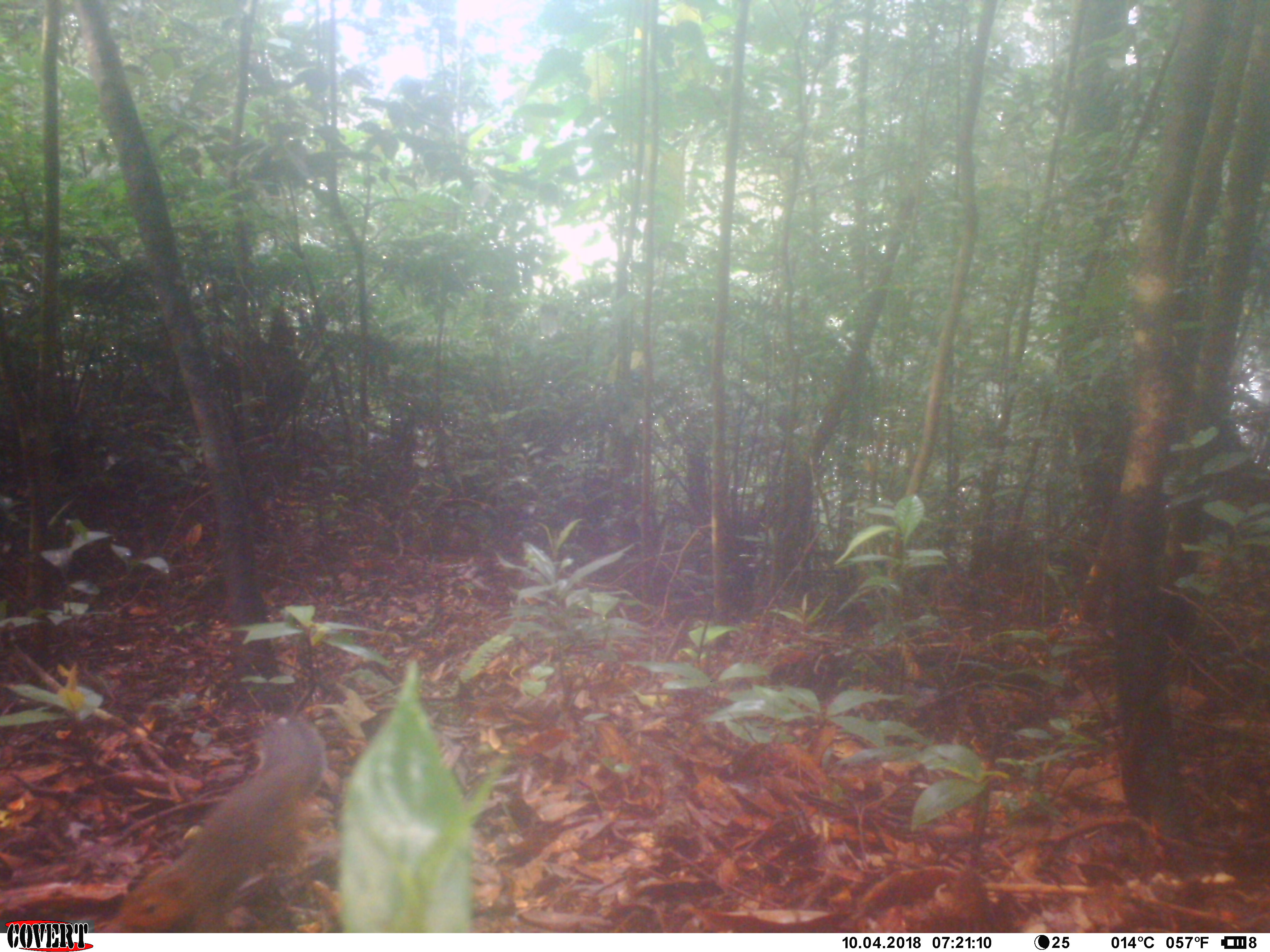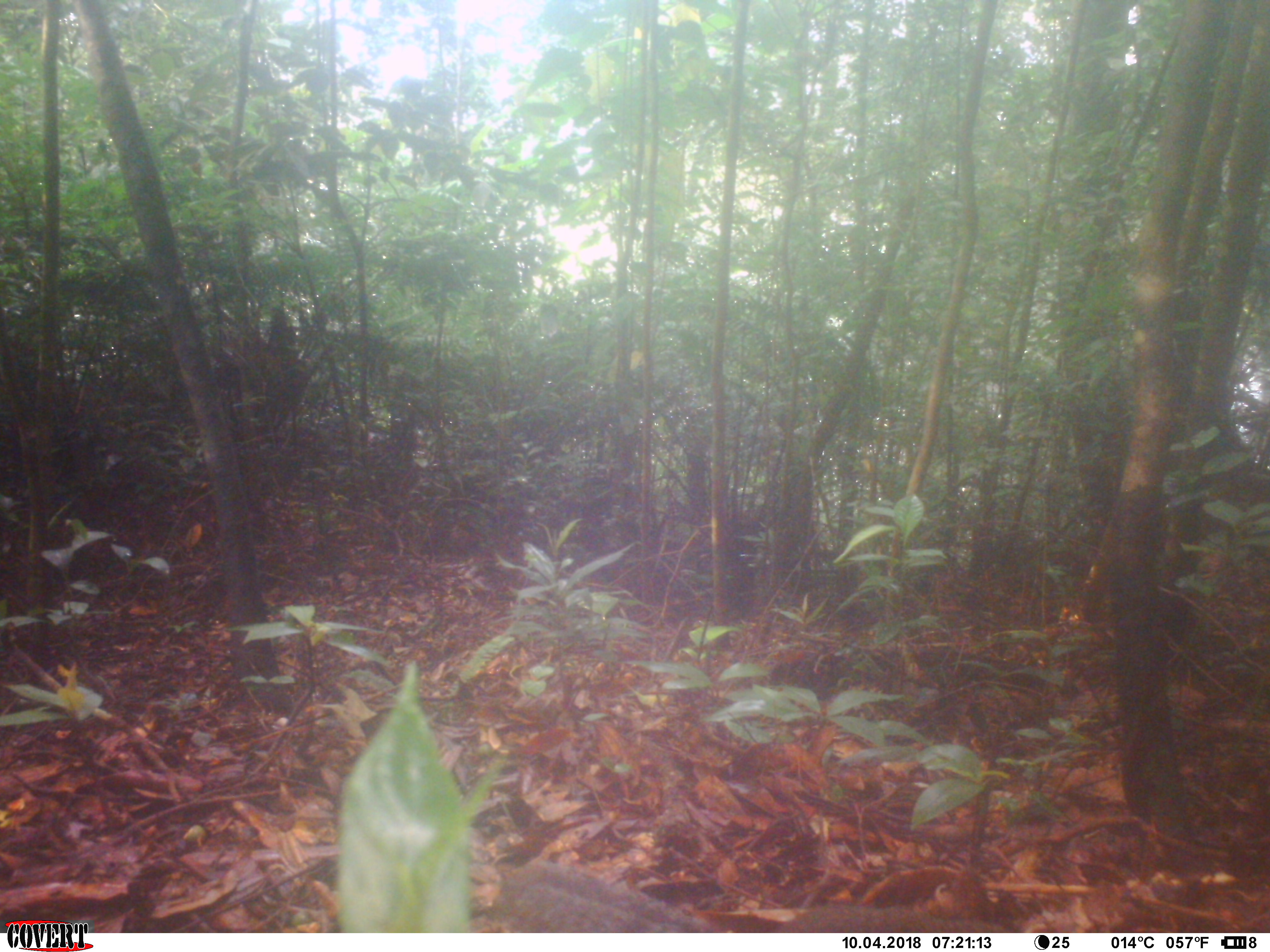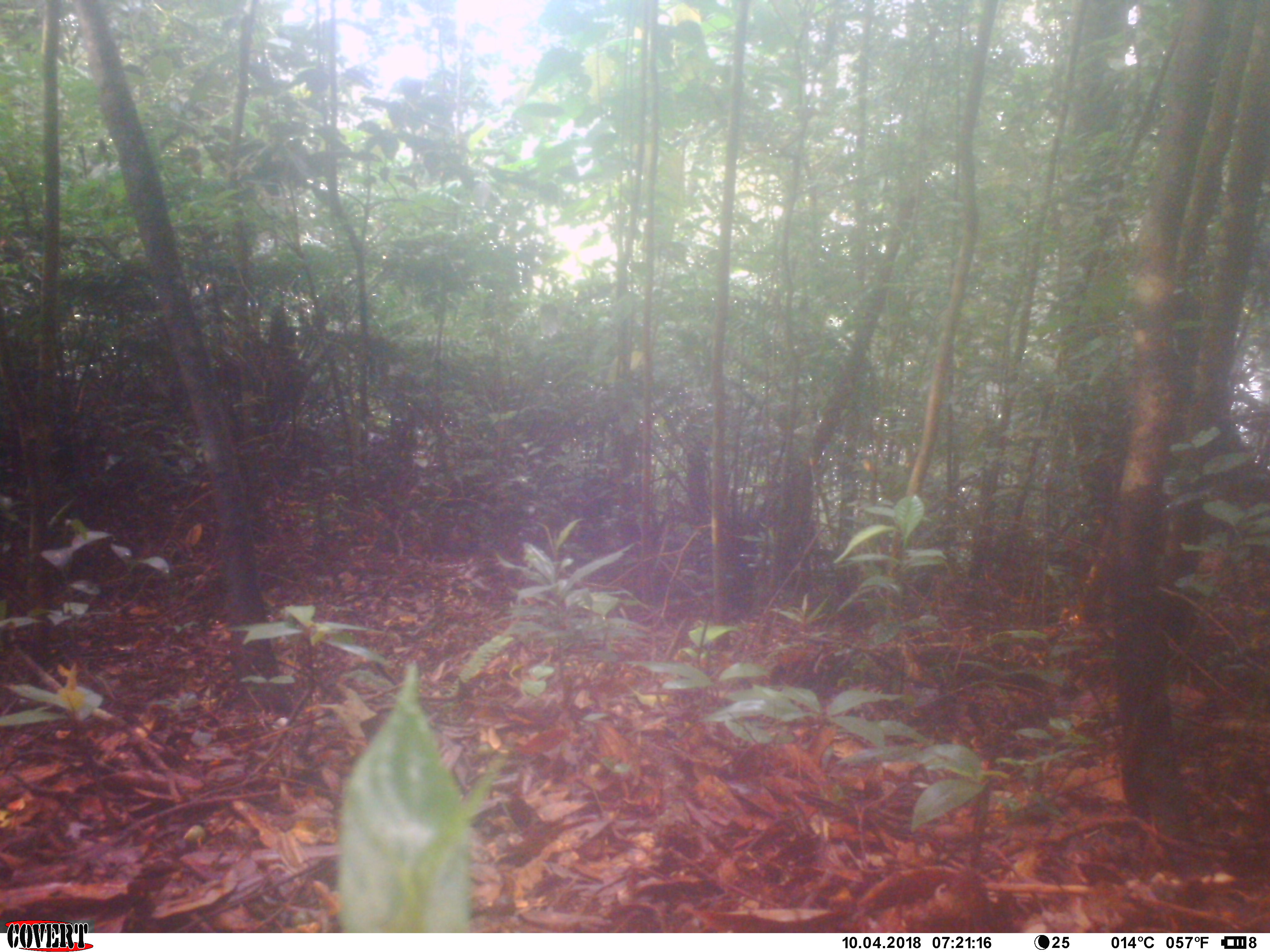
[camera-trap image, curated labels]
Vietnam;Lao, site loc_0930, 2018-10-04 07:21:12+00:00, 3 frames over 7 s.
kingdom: Animalia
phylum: Chordata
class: Mammalia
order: Rodentia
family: Sciuridae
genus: Dremomys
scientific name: Dremomys rufigenis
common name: red-cheeked squirrel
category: red cheeked squirrel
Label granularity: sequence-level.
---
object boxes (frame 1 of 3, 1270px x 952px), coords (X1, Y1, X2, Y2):
red cheeked squirrel: (97, 711, 327, 933)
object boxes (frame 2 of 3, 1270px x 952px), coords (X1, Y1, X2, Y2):
red cheeked squirrel: (476, 857, 1007, 933)